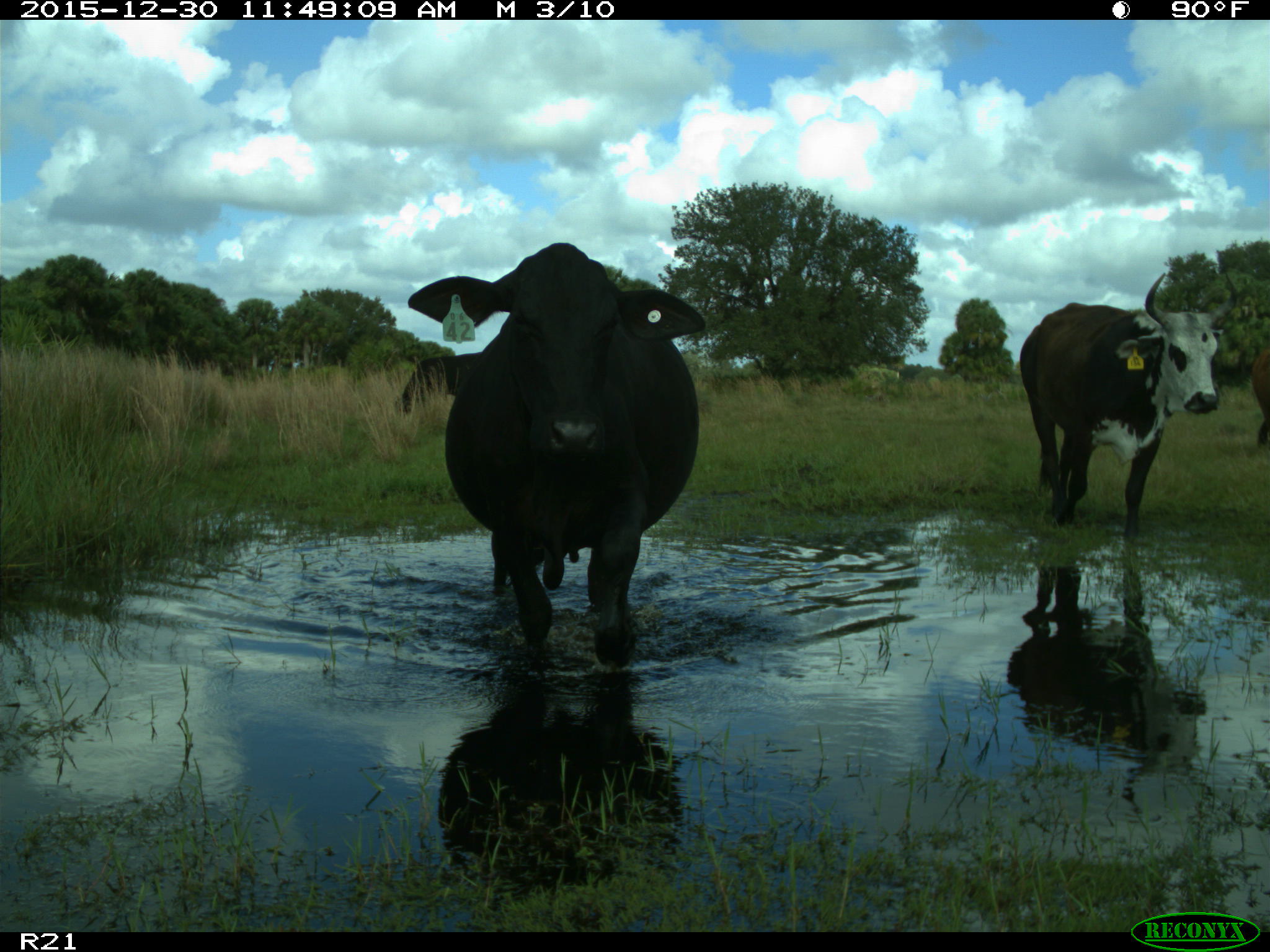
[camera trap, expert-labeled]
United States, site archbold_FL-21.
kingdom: Animalia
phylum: Chordata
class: Mammalia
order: Artiodactyla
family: Bovidae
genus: Bos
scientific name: Bos taurus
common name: domestic cow